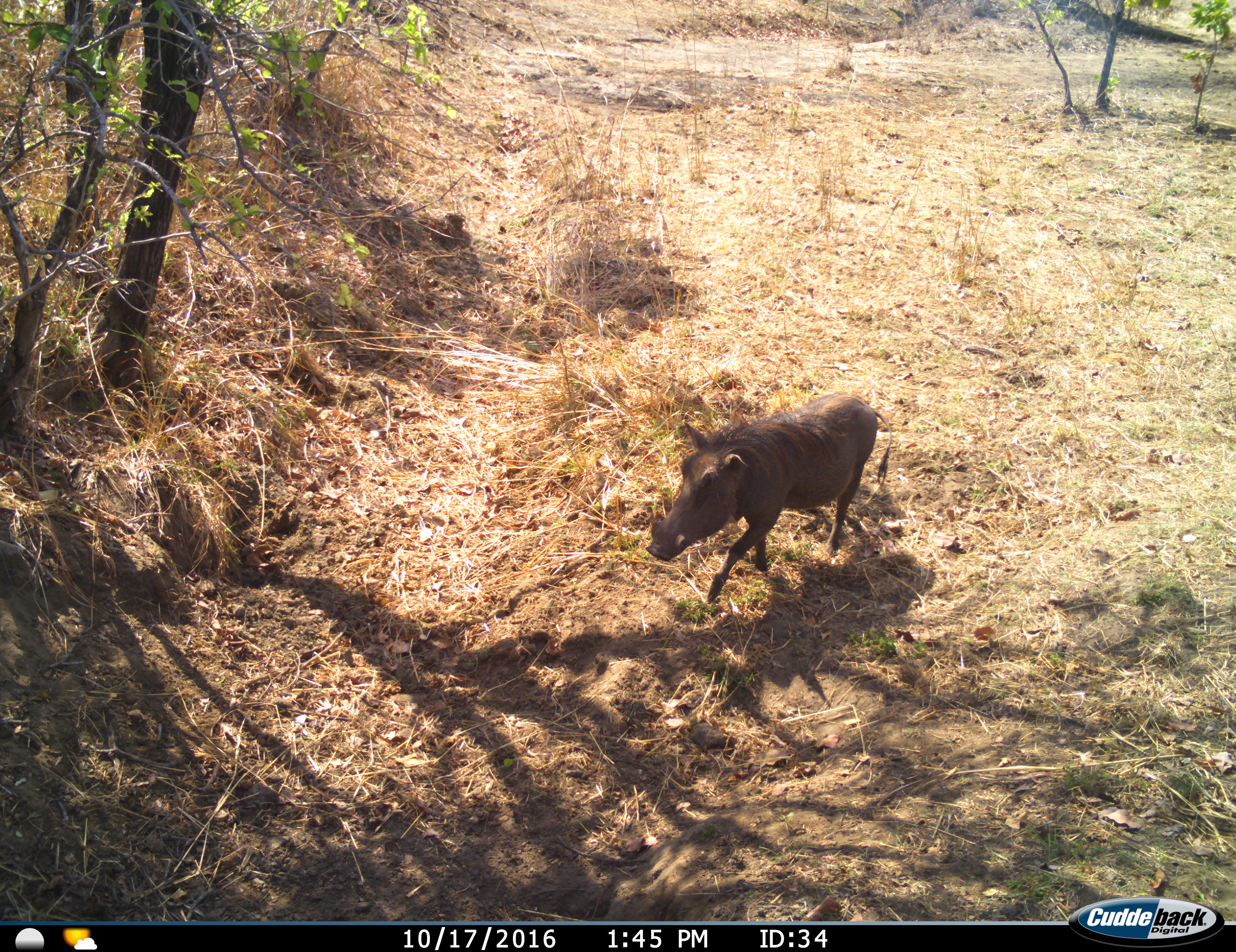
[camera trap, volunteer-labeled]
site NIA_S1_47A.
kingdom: Animalia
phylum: Chordata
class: Mammalia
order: Artiodactyla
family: Suidae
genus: Phacochoerus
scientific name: Phacochoerus africanus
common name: warthog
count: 1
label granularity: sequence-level